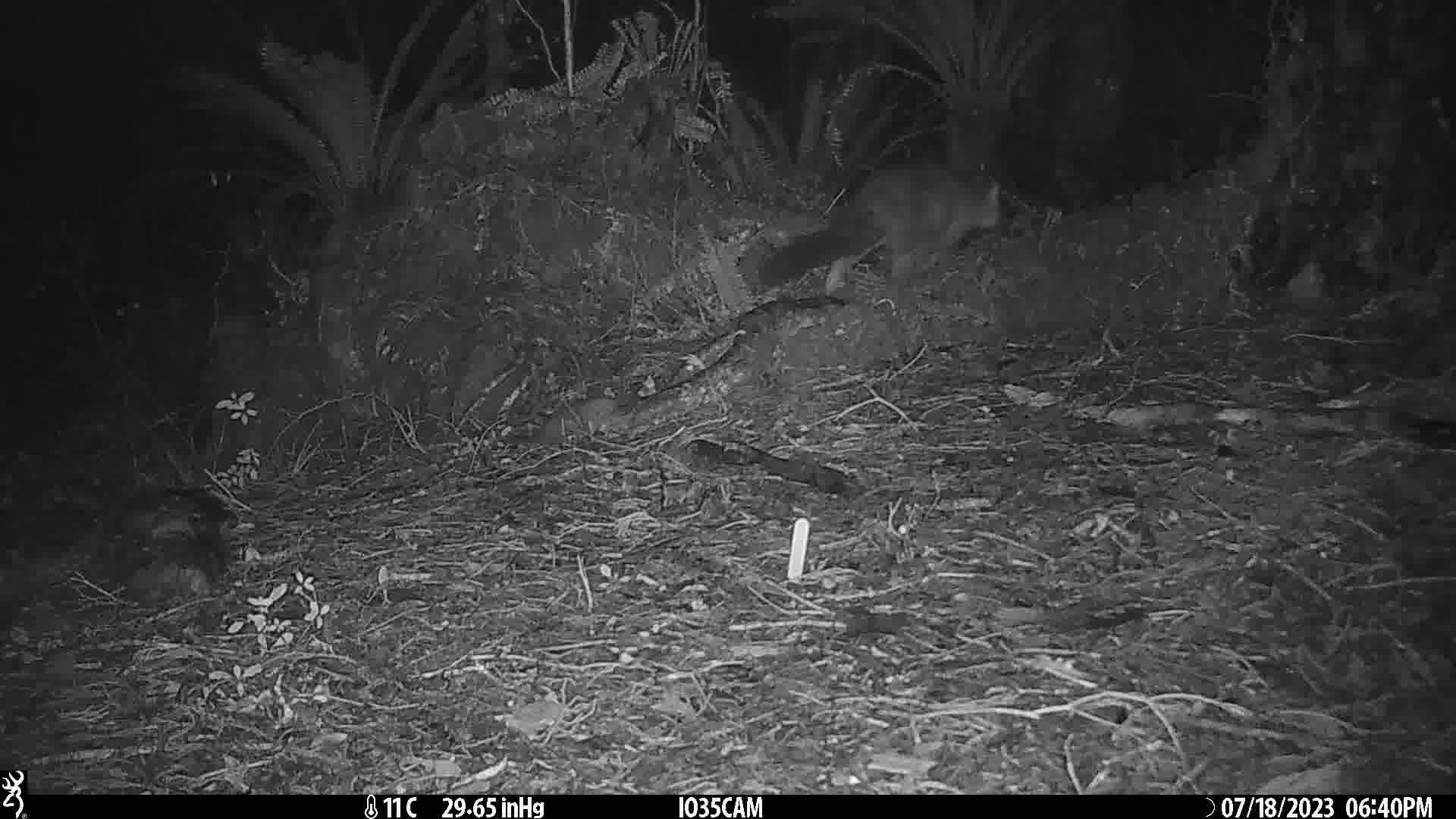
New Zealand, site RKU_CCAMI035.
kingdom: Animalia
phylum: Chordata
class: Mammalia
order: Diprotodontia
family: Phalangeridae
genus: Trichosurus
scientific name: Trichosurus vulpecula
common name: common brushtail possum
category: possum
Possum (common brushtail possum) (Trichosurus vulpecula).